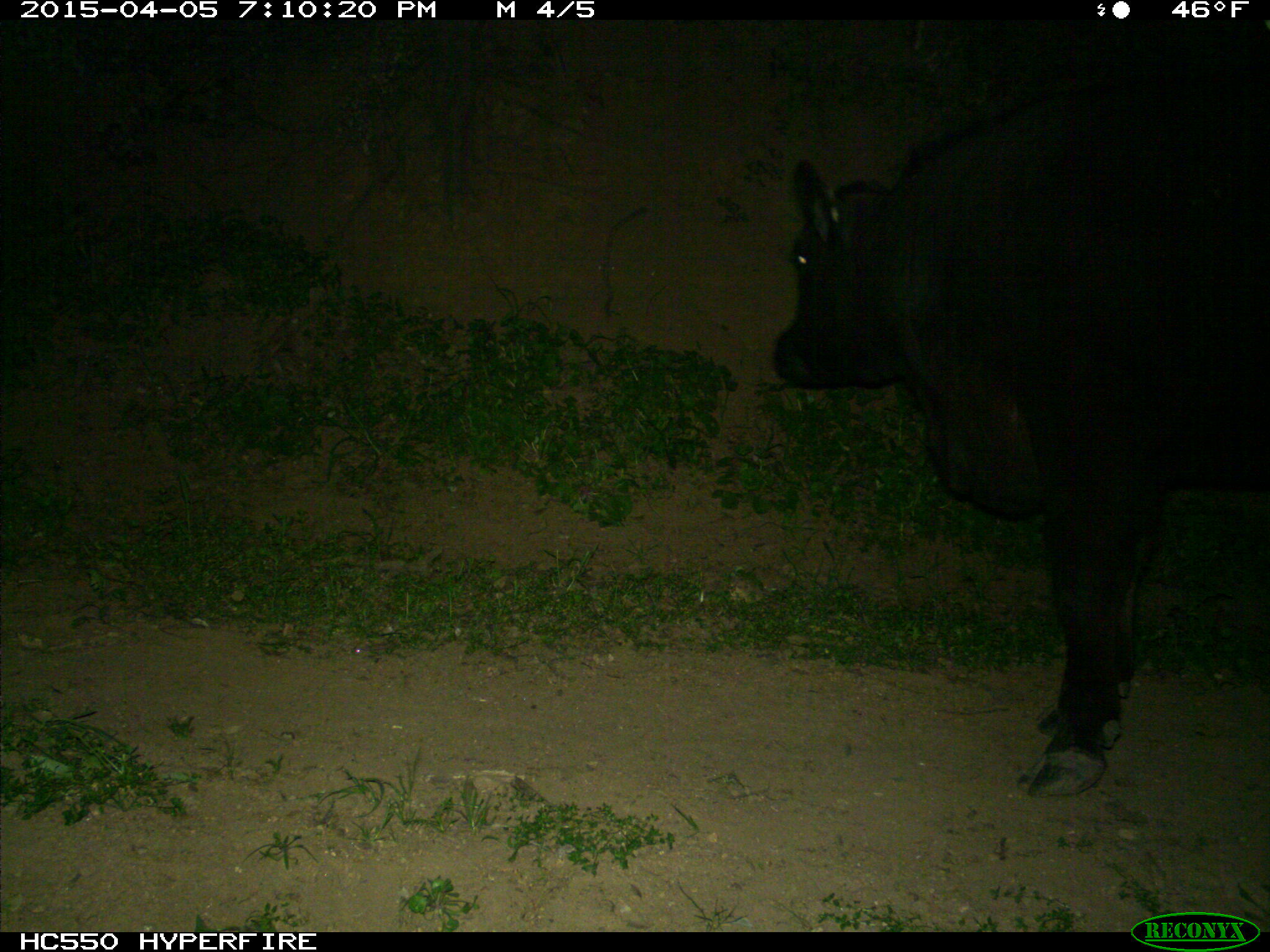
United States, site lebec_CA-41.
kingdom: Animalia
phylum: Chordata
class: Mammalia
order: Artiodactyla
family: Bovidae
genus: Bos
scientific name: Bos taurus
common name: domestic cow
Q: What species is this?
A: Bos taurus (domestic cow).